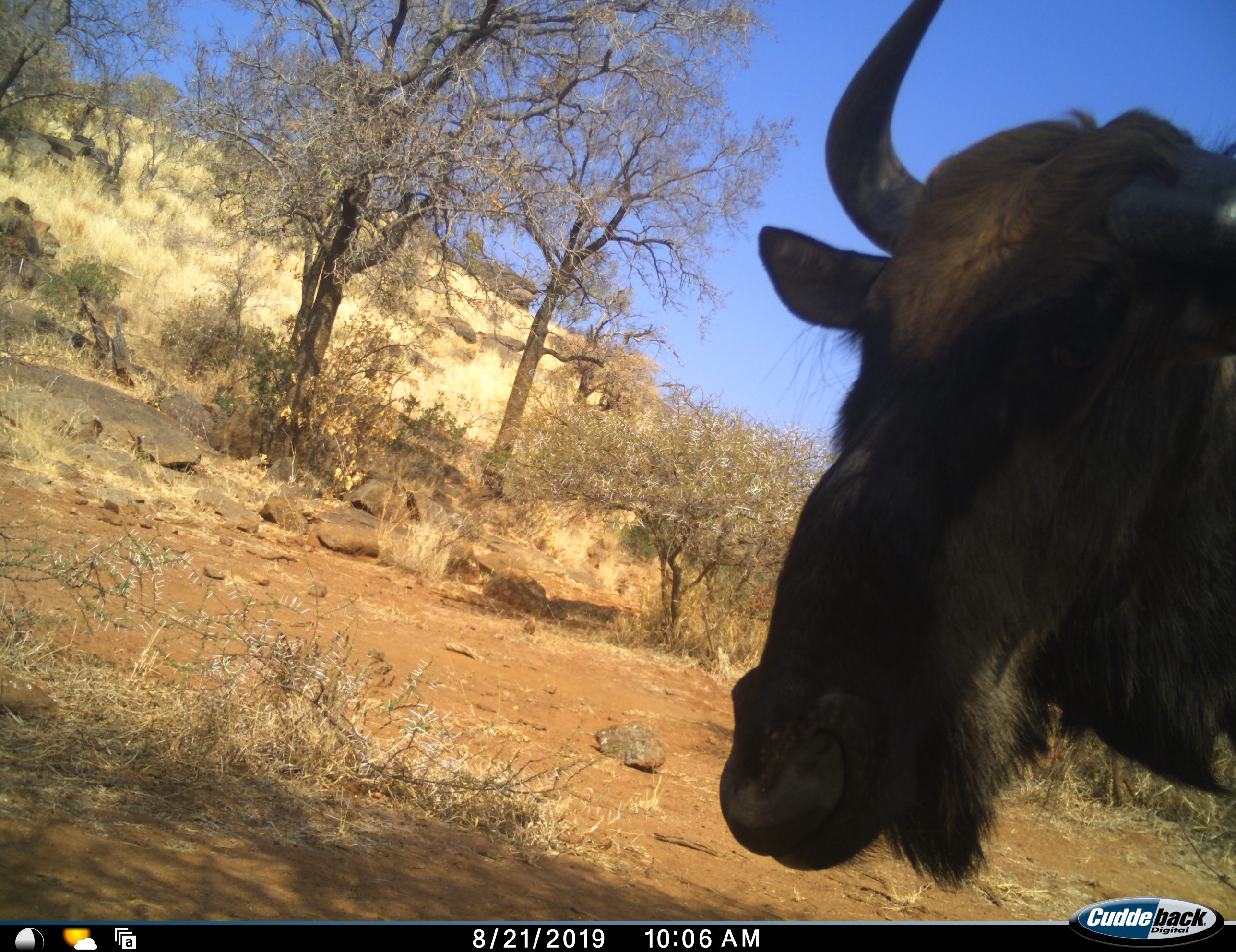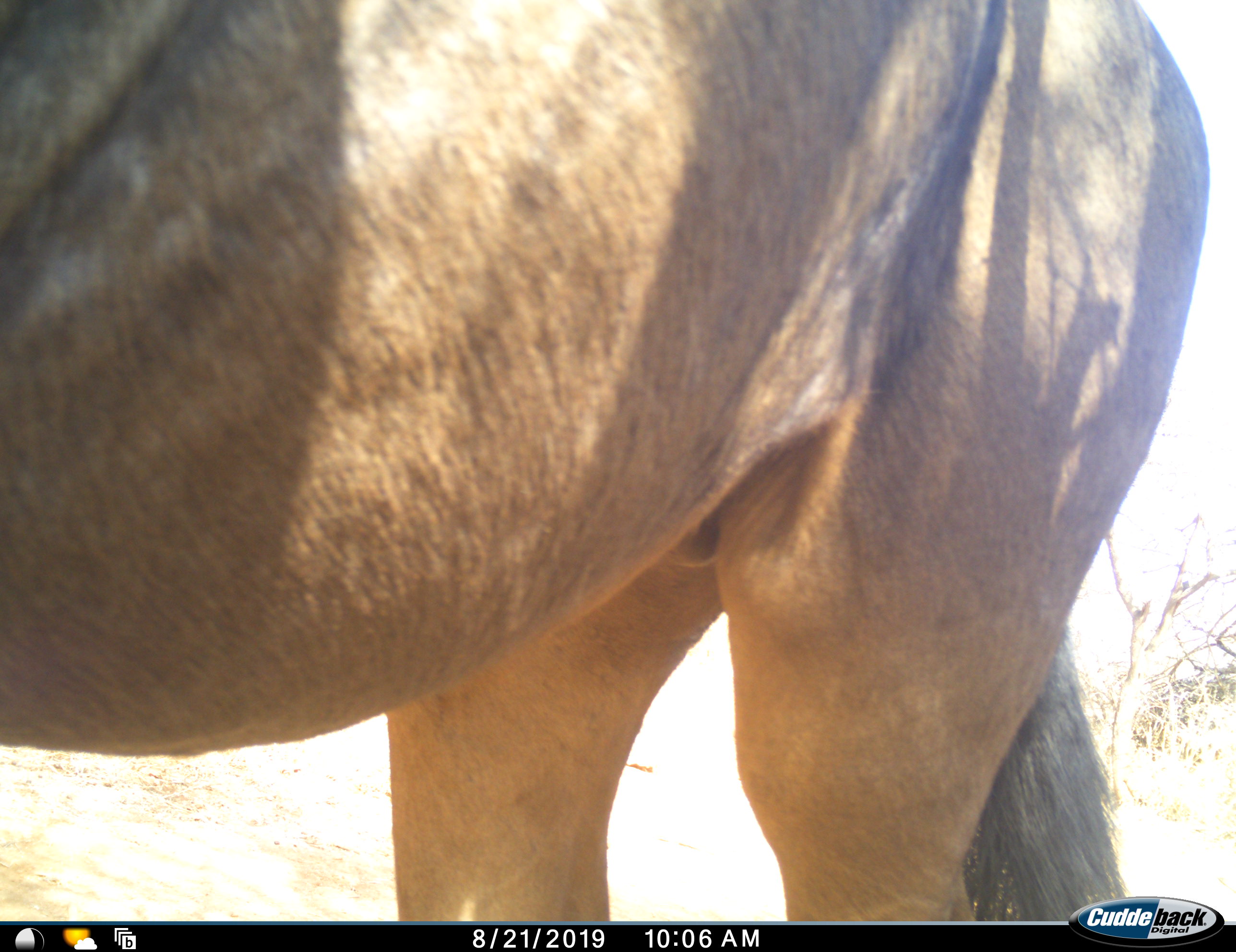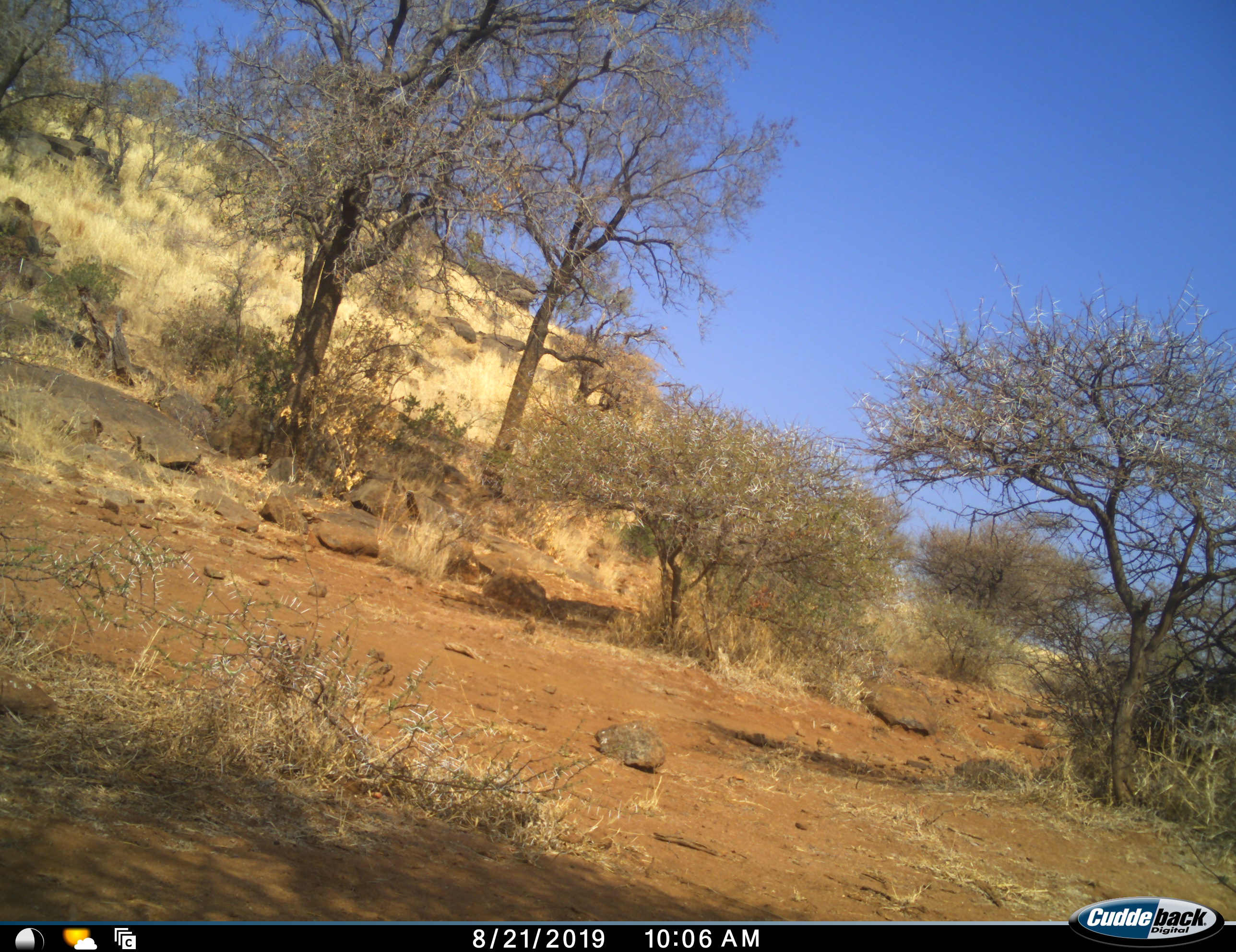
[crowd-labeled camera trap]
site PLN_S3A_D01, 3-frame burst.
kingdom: Animalia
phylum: Chordata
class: Mammalia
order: Artiodactyla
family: Bovidae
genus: Connochaetes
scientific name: Connochaetes taurinus taurinus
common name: blue wildebeest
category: wildebeestblue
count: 1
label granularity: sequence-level